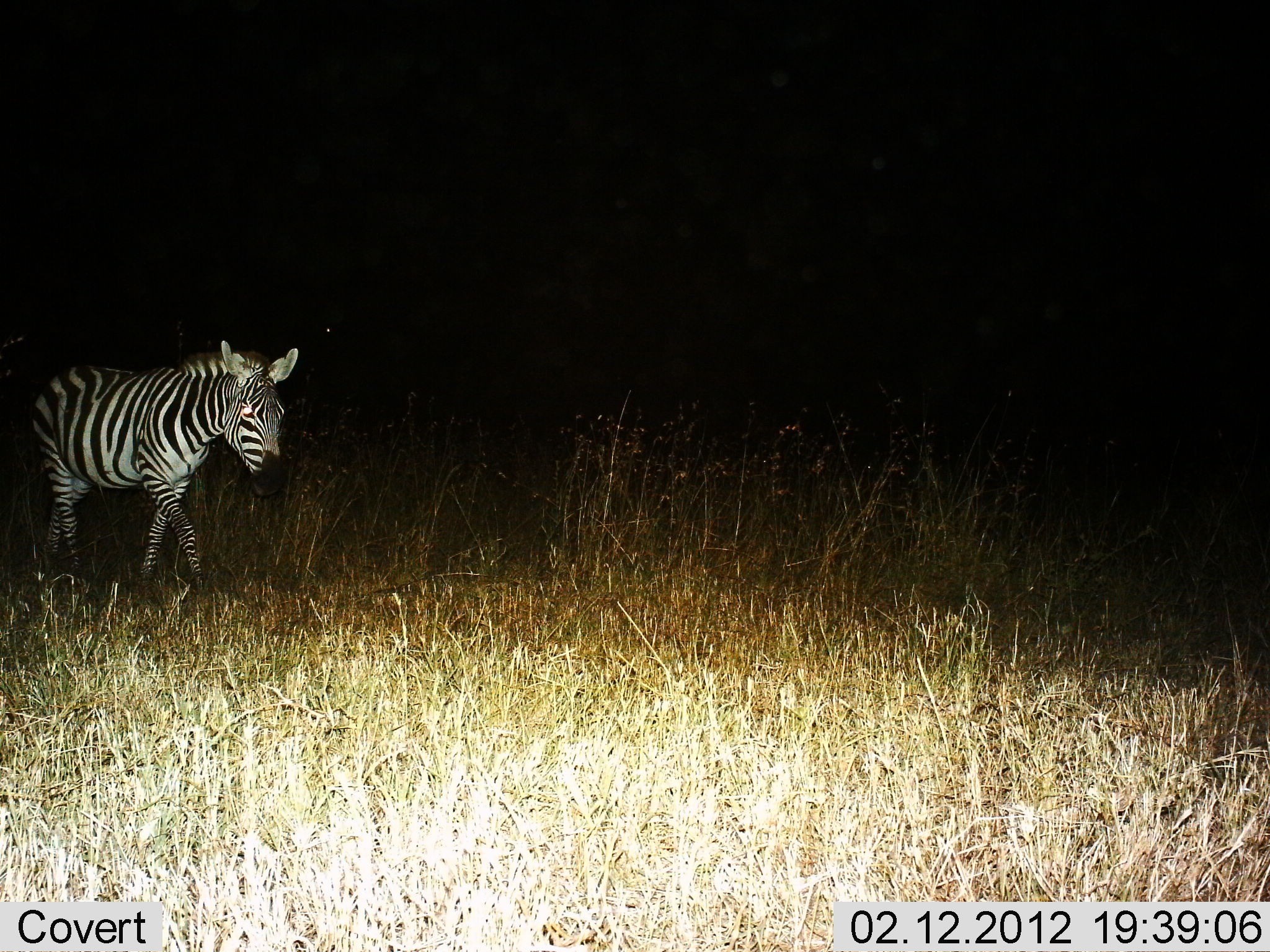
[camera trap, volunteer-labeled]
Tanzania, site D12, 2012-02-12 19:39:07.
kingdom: Animalia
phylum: Chordata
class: Mammalia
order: Perissodactyla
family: Equidae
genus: Equus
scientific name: Equus quagga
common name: plains zebra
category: zebra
Zebra (plains zebra) (Equus quagga), count 1. Behavior (volunteer vote fractions): standing 16%, resting 0%, moving 84%, interacting 0%. Young present (vote fraction): 0%. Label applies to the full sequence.